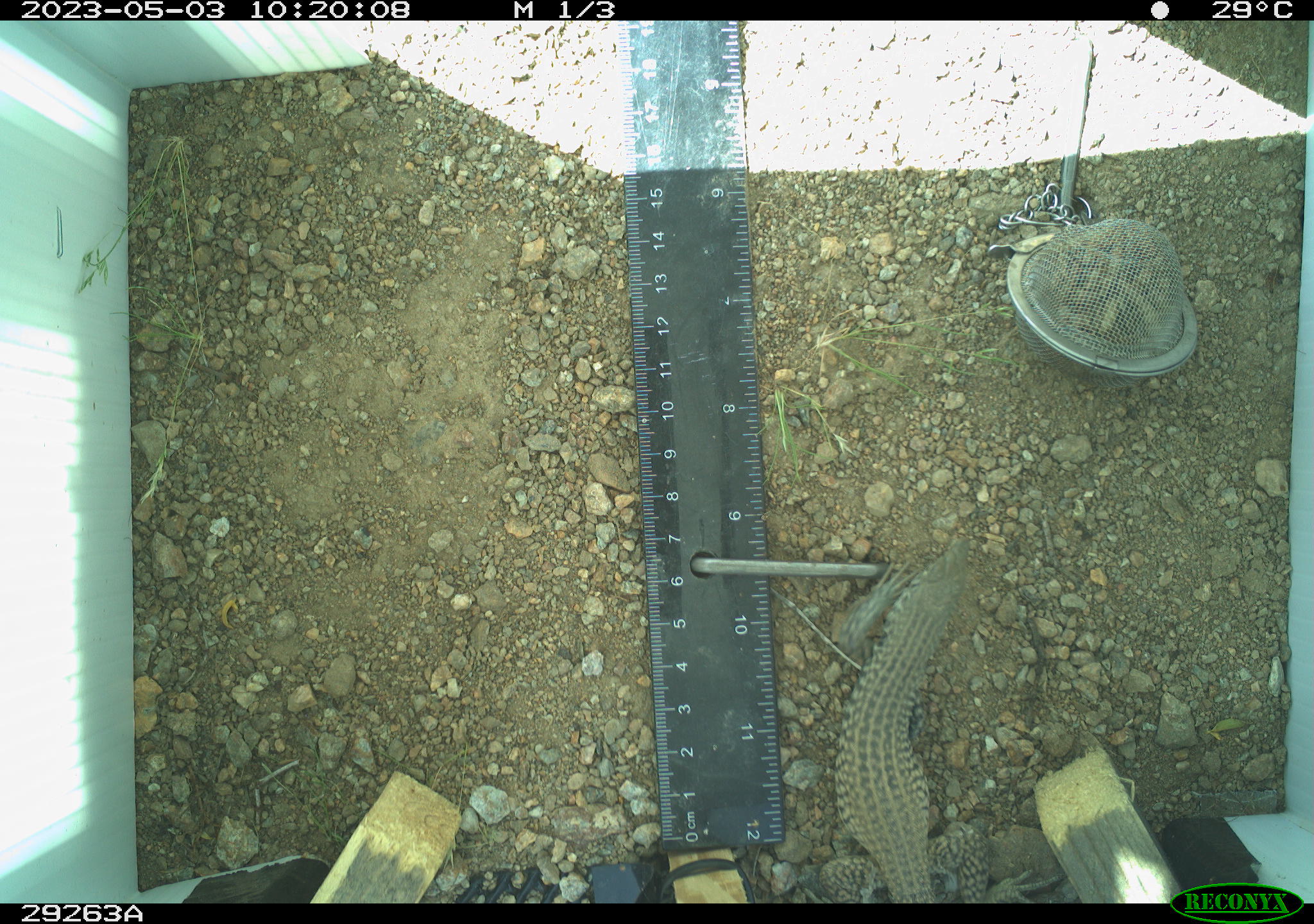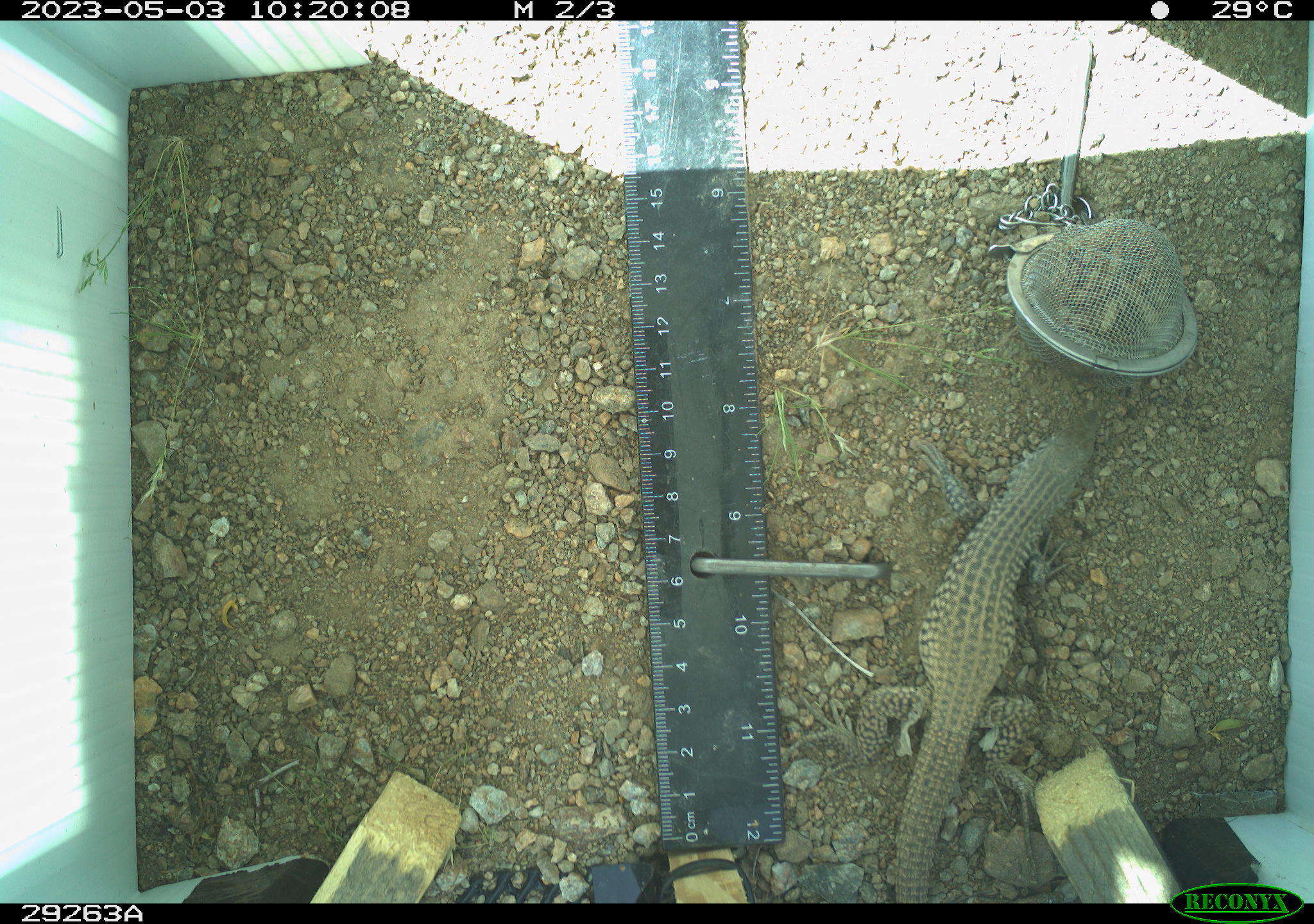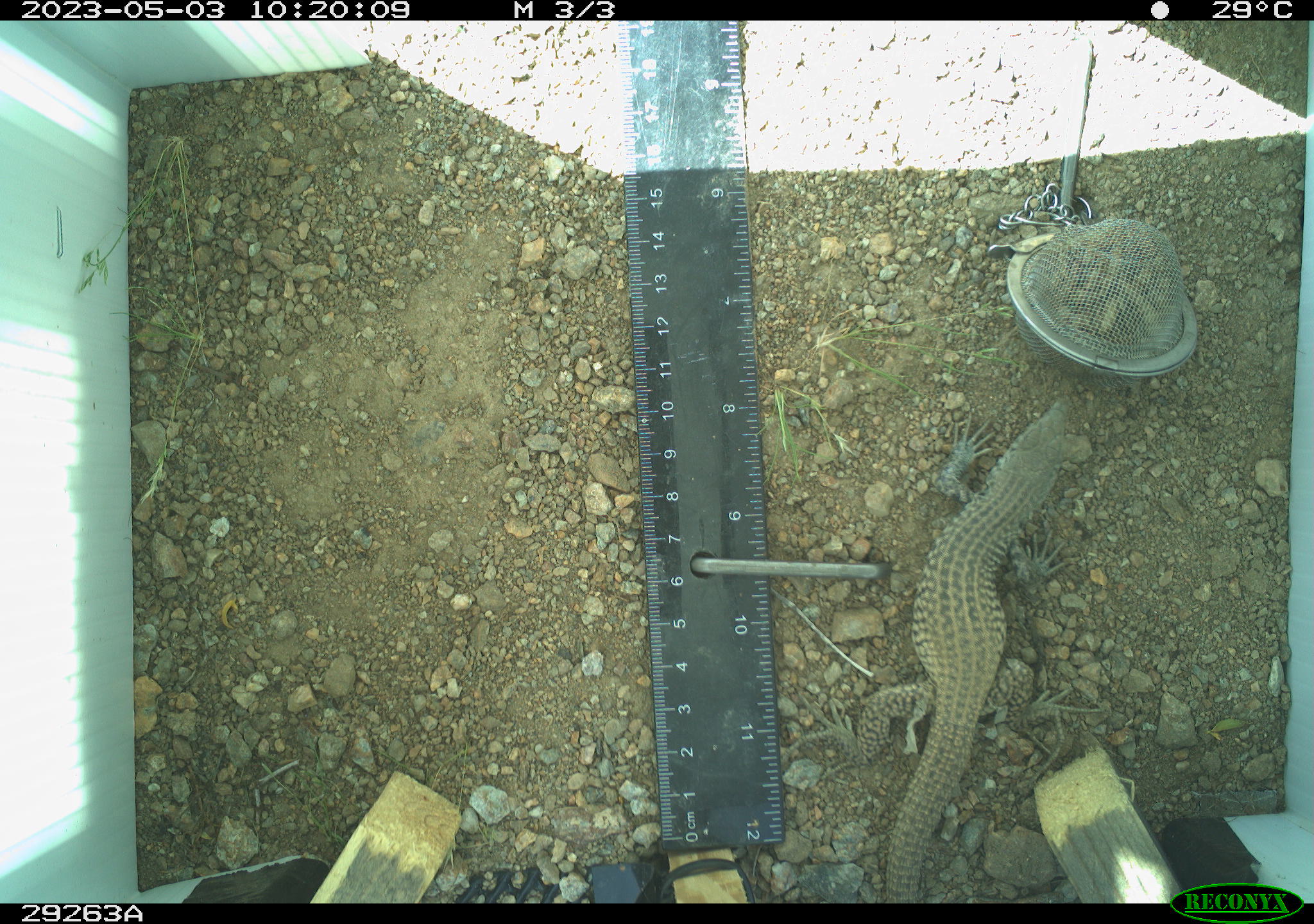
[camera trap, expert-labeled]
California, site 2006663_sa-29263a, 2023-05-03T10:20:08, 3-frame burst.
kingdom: Animalia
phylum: Chordata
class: Reptilia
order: Squamata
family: Teiidae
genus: Aspidoscelis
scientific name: Aspidoscelis tigris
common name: western whiptail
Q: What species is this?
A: Western whiptail (Aspidoscelis tigris).